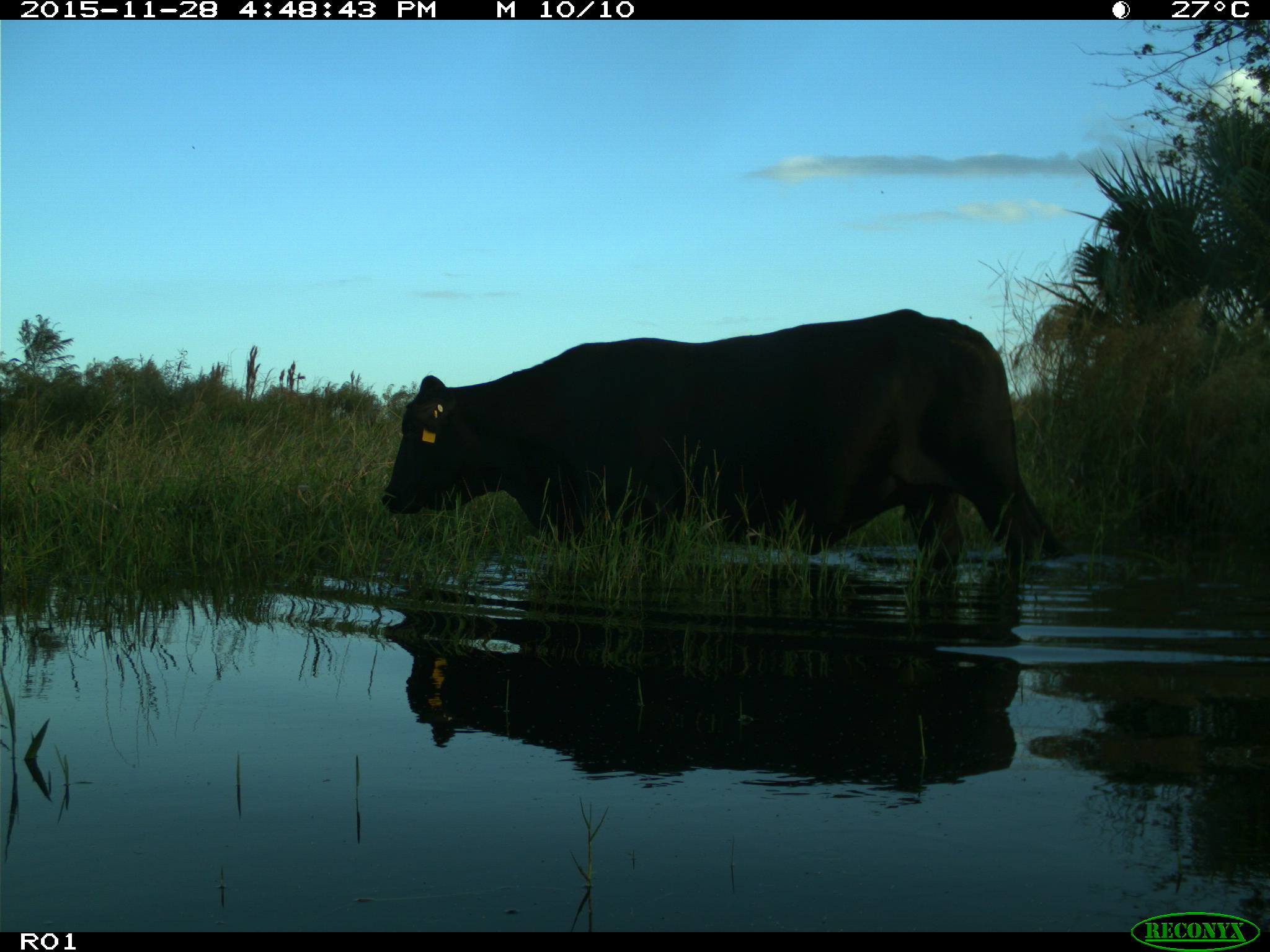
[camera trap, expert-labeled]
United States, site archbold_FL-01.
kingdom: Animalia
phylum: Chordata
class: Mammalia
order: Artiodactyla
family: Bovidae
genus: Bos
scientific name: Bos taurus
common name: domestic cow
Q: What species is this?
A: Bos taurus (domestic cow).